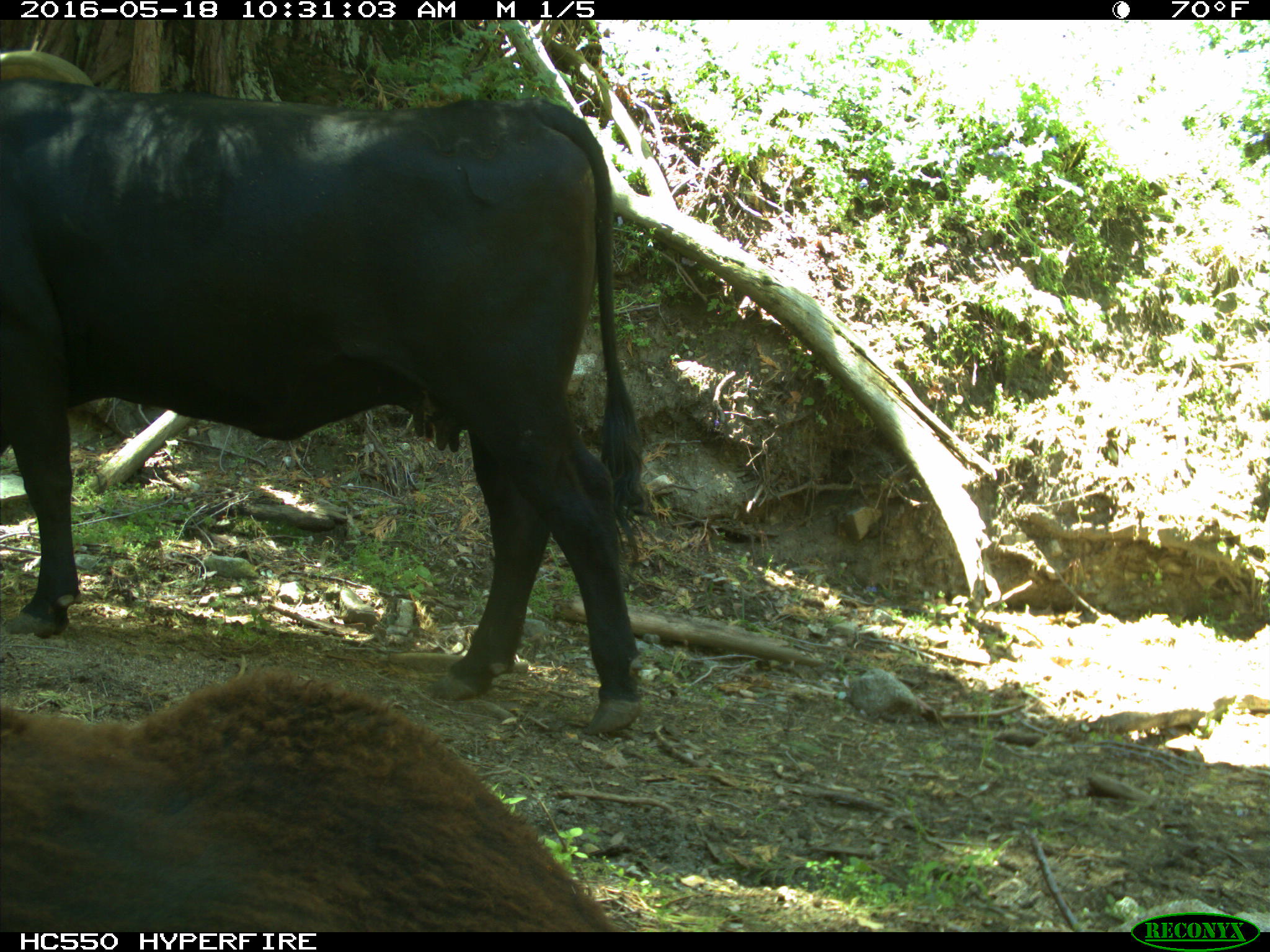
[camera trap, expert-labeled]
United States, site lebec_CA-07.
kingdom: Animalia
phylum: Chordata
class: Mammalia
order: Artiodactyla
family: Bovidae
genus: Bos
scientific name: Bos taurus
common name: domestic cow